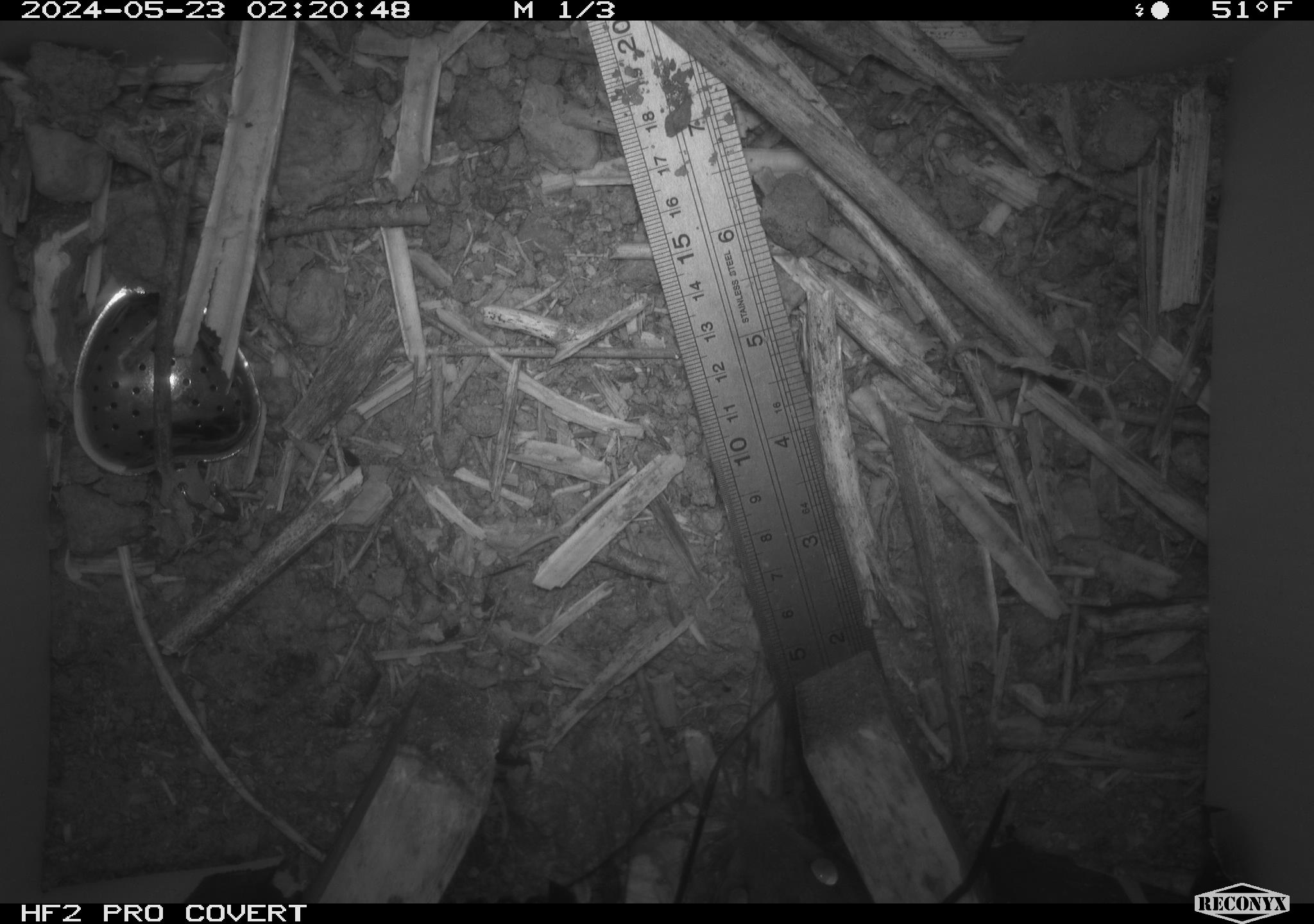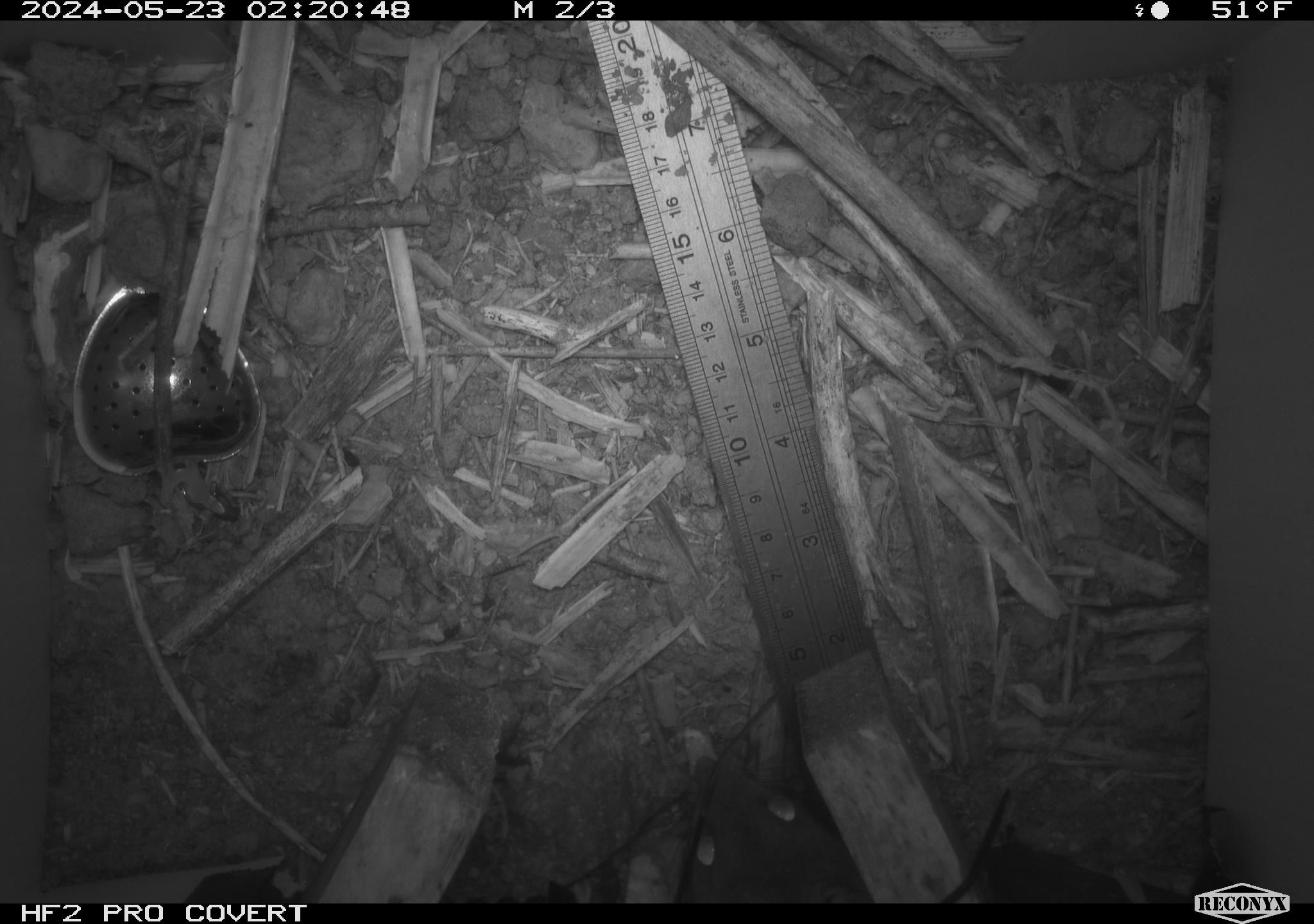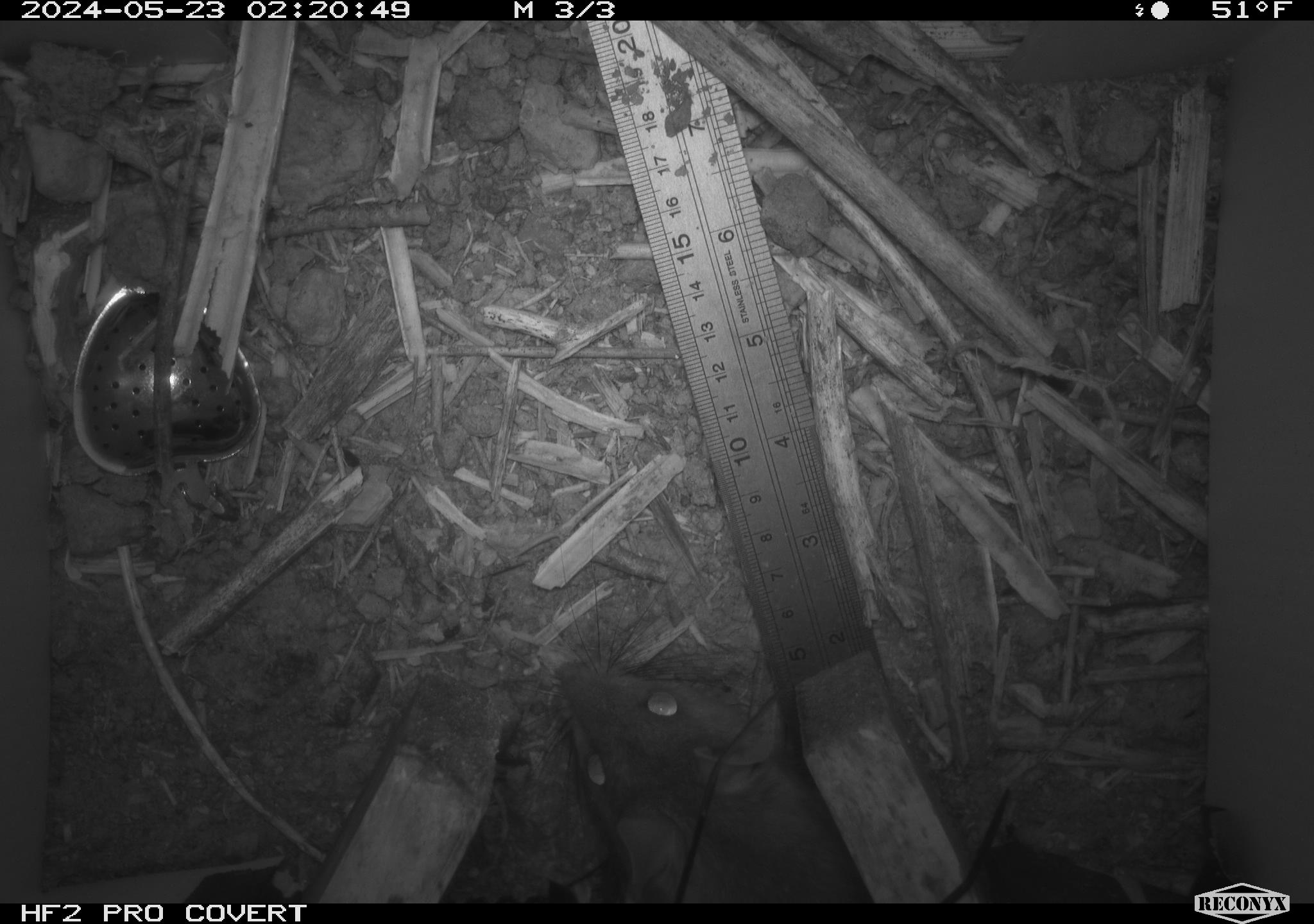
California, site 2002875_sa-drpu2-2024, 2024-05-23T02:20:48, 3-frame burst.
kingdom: Animalia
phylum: Chordata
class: Mammalia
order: Rodentia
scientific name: Rodentia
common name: rodent